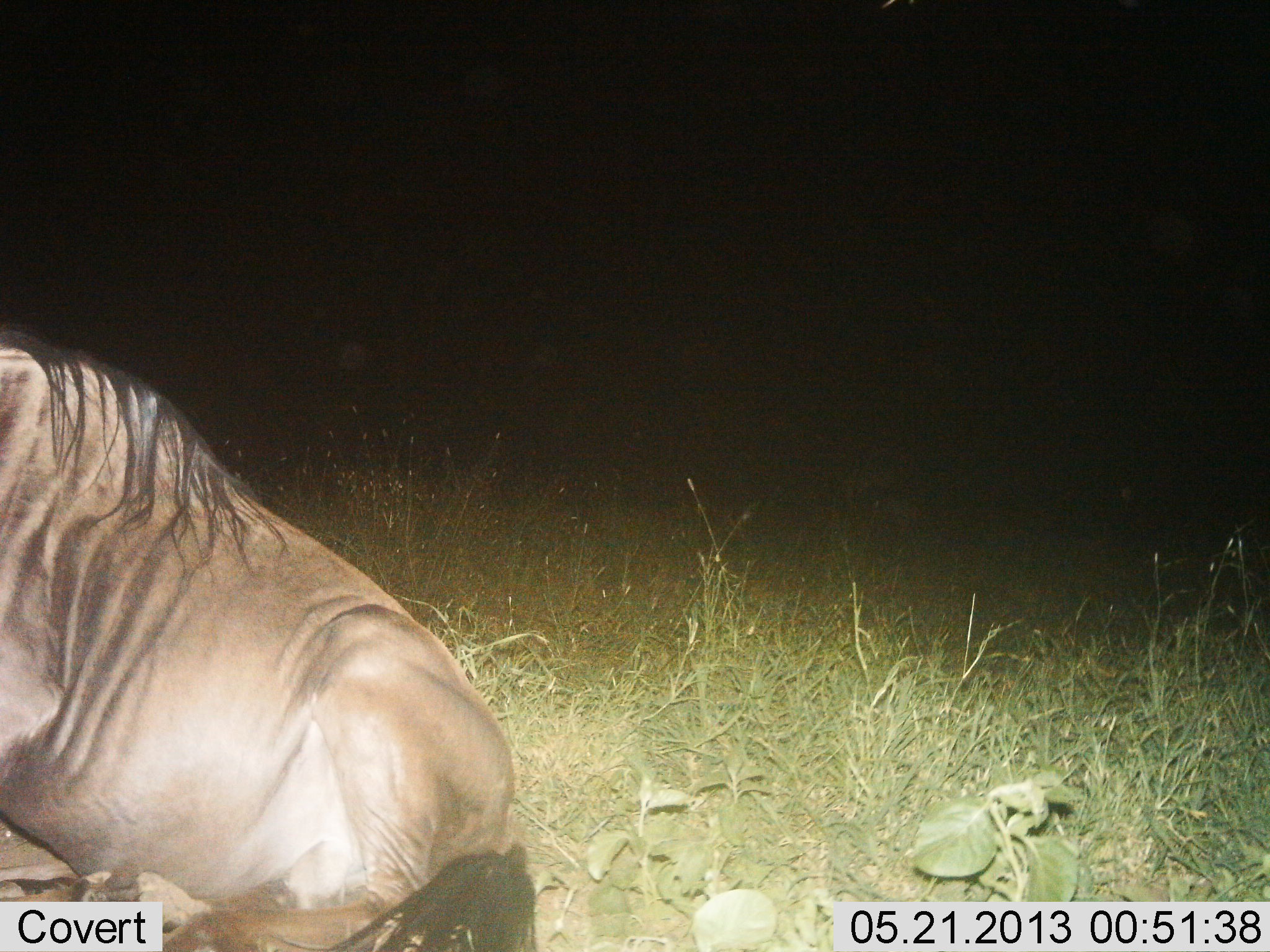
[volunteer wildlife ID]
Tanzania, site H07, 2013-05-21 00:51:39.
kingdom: Animalia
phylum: Chordata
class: Mammalia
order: Artiodactyla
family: Bovidae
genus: Connochaetes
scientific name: Connochaetes taurinus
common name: blue wildebeest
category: wildebeest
Wildebeest (blue wildebeest) (Connochaetes taurinus), count 1. Behavior (volunteer vote fractions): standing 0%, resting 90%, moving 0%, interacting 0%. Young present (vote fraction): 0%. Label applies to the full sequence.